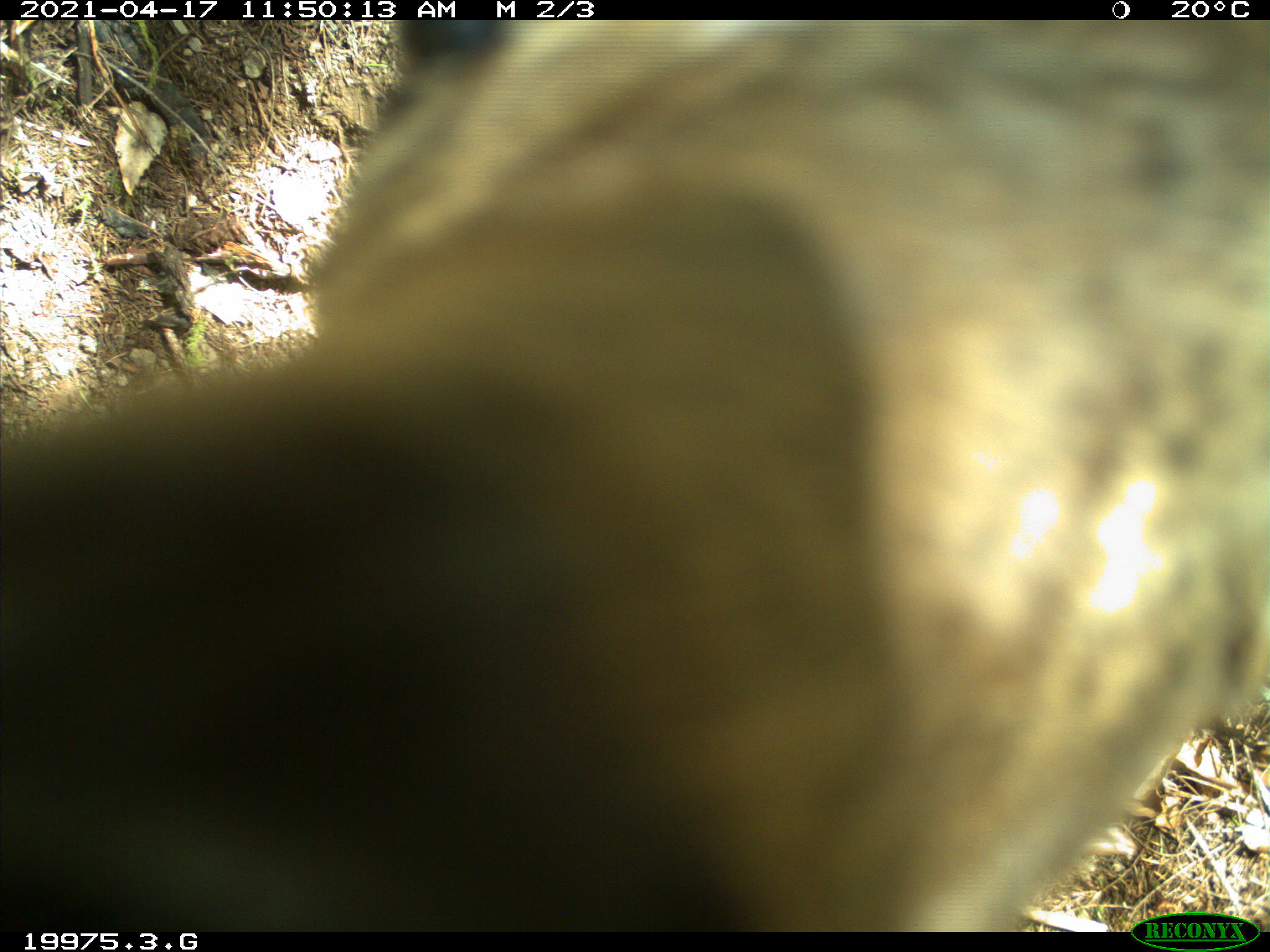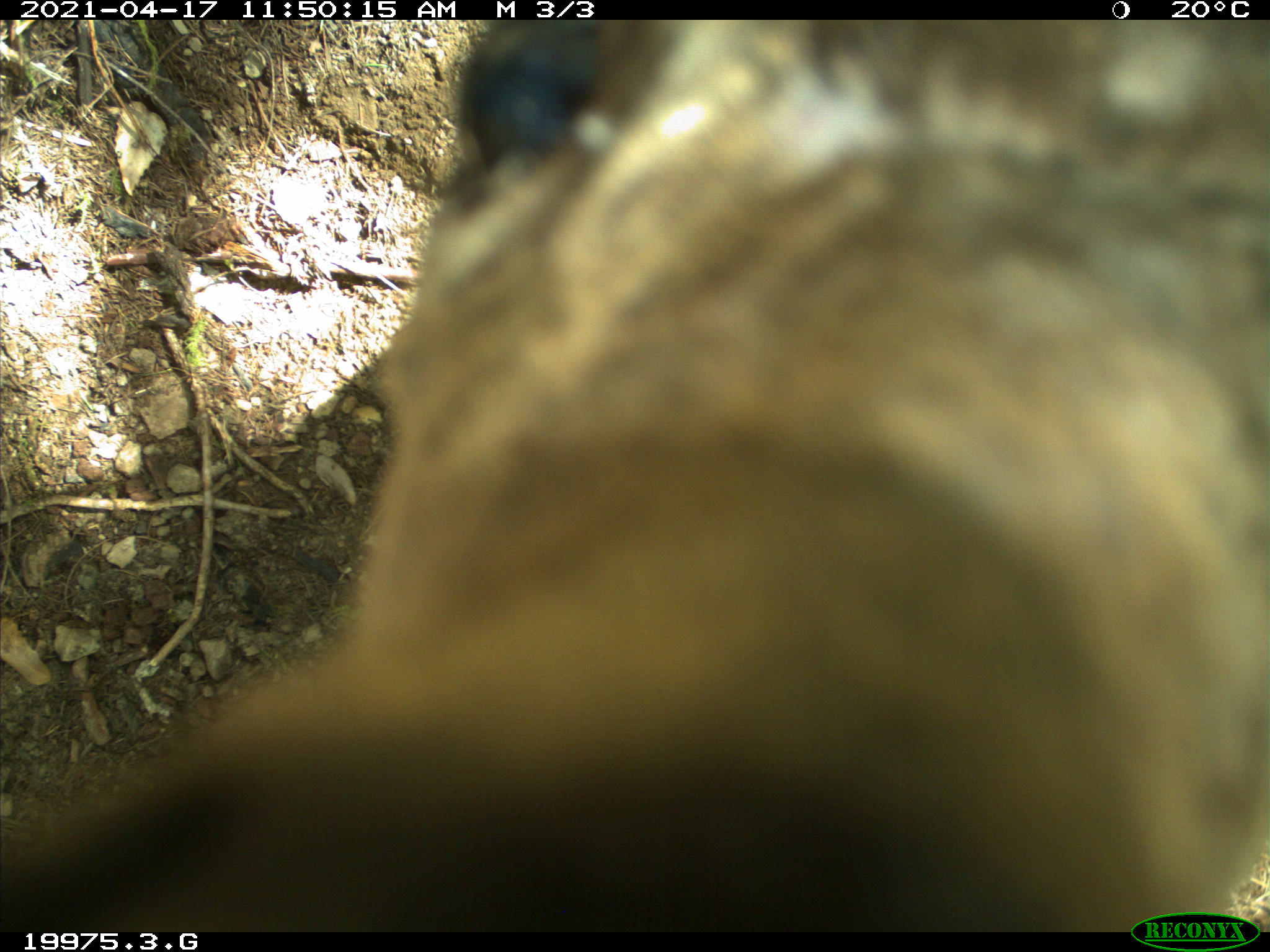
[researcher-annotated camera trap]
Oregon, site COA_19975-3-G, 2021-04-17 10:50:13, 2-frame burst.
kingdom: Animalia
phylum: Chordata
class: Mammalia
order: Artiodactyla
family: Cervidae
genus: Odocoileus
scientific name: Odocoileus hemionus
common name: black-tailed deer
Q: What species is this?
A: Black-tailed deer (Odocoileus hemionus).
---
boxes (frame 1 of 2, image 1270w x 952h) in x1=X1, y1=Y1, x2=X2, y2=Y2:
black-tailed deer: x1=3, y1=28, x2=1265, y2=900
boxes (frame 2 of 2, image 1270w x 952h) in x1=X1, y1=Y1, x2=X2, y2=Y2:
black-tailed deer: x1=4, y1=21, x2=1267, y2=912